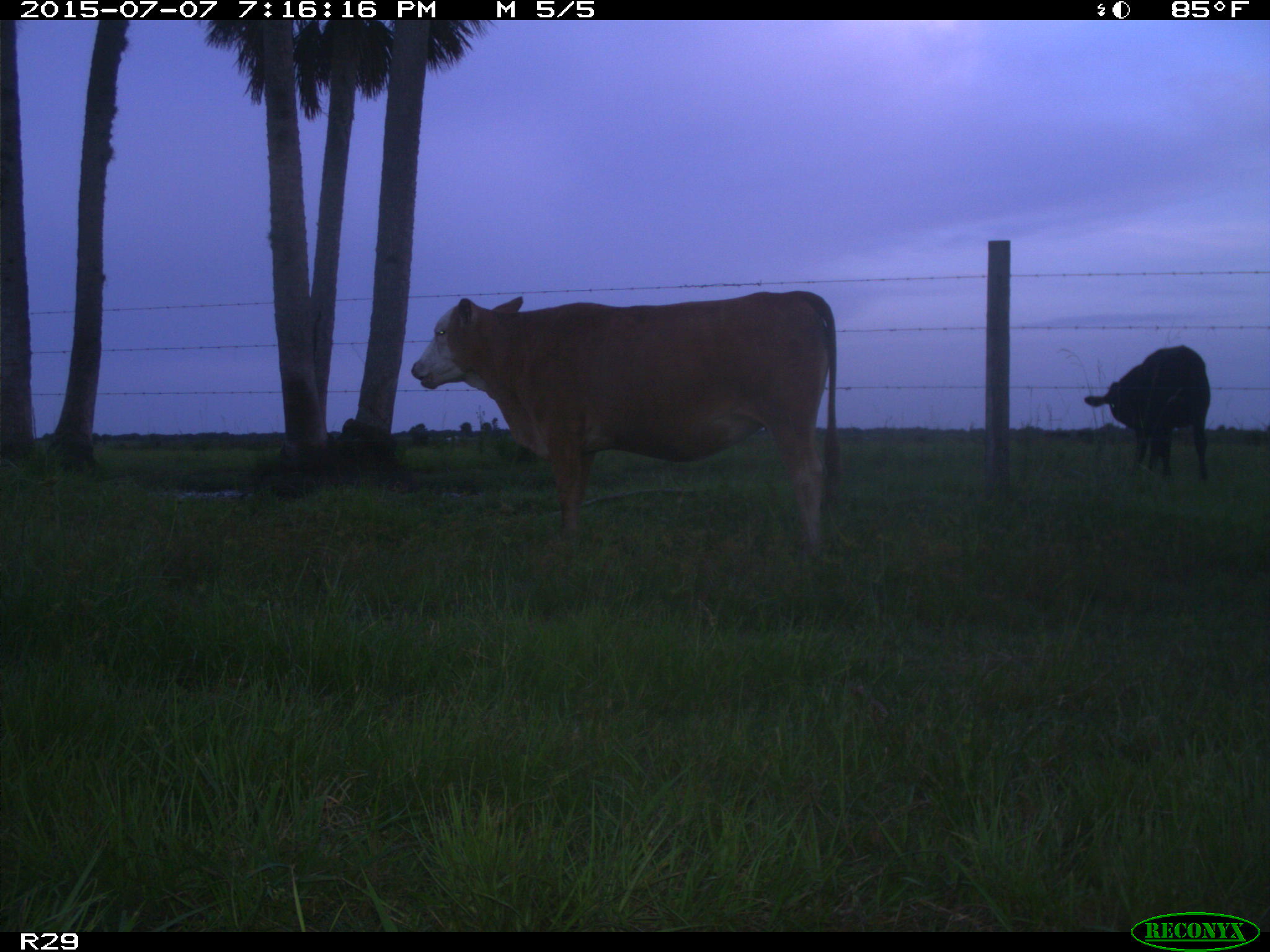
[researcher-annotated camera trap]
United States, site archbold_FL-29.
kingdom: Animalia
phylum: Chordata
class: Mammalia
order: Artiodactyla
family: Bovidae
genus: Bos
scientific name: Bos taurus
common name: domestic cow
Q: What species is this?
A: Bos taurus (domestic cow).